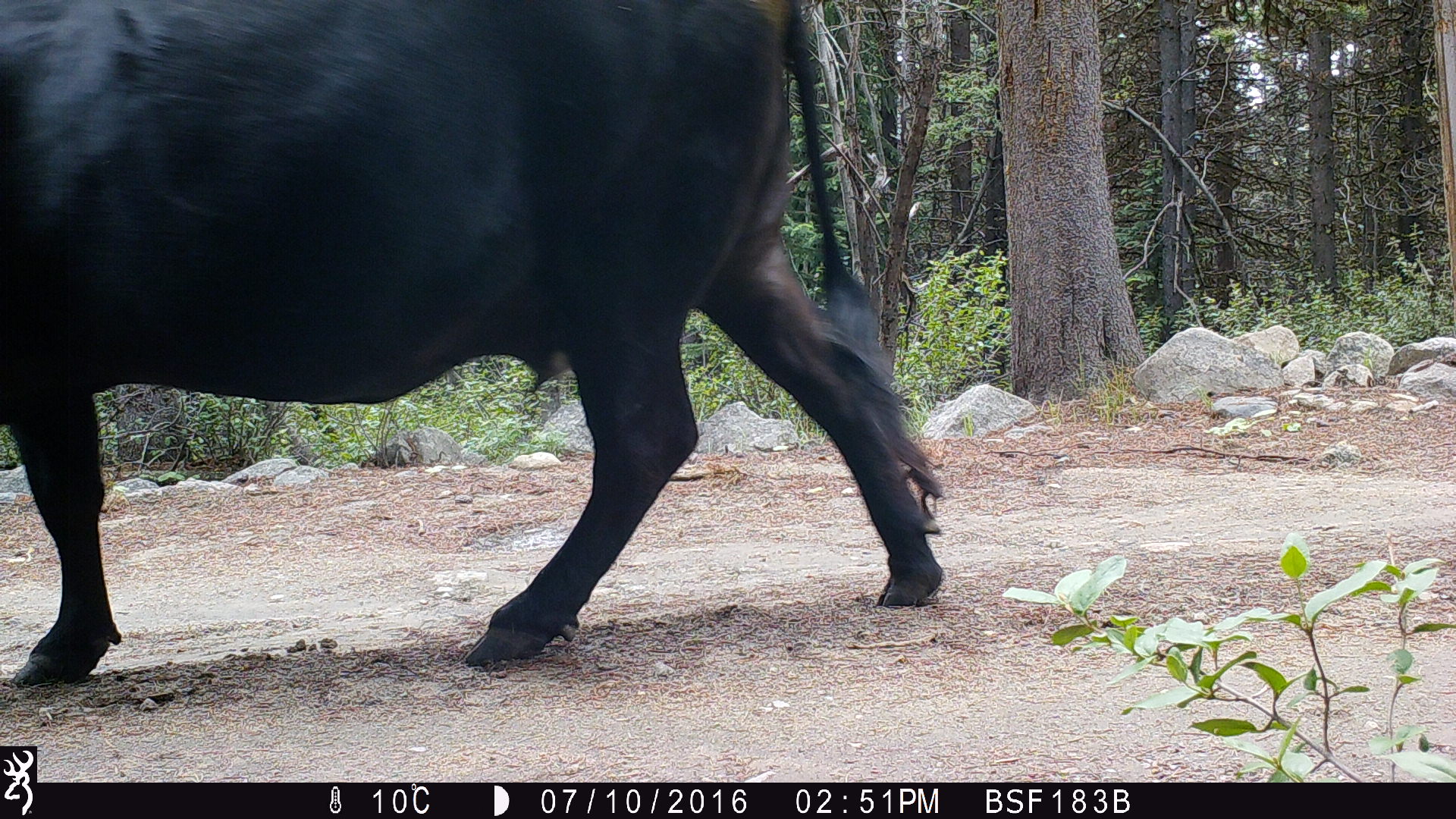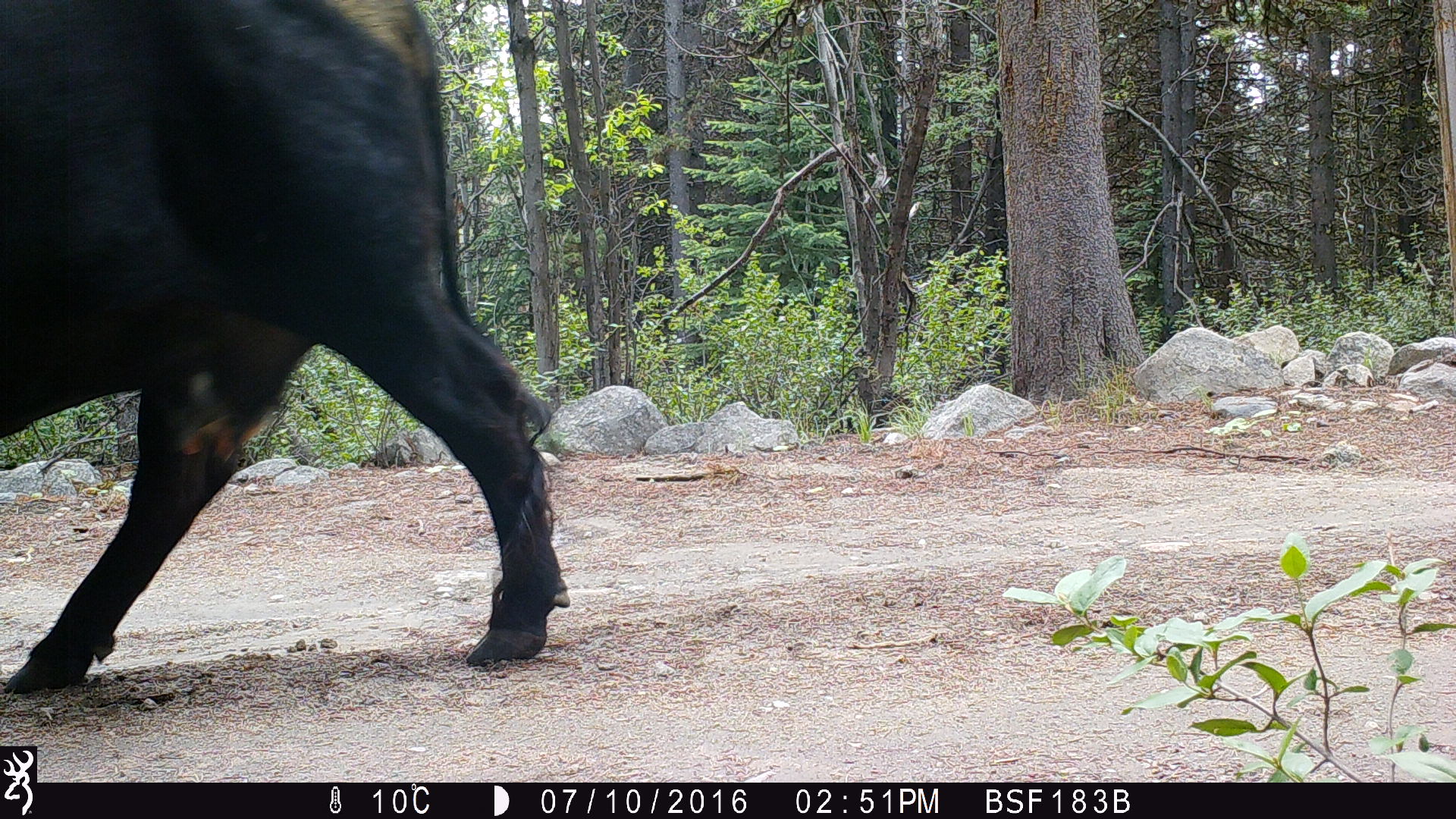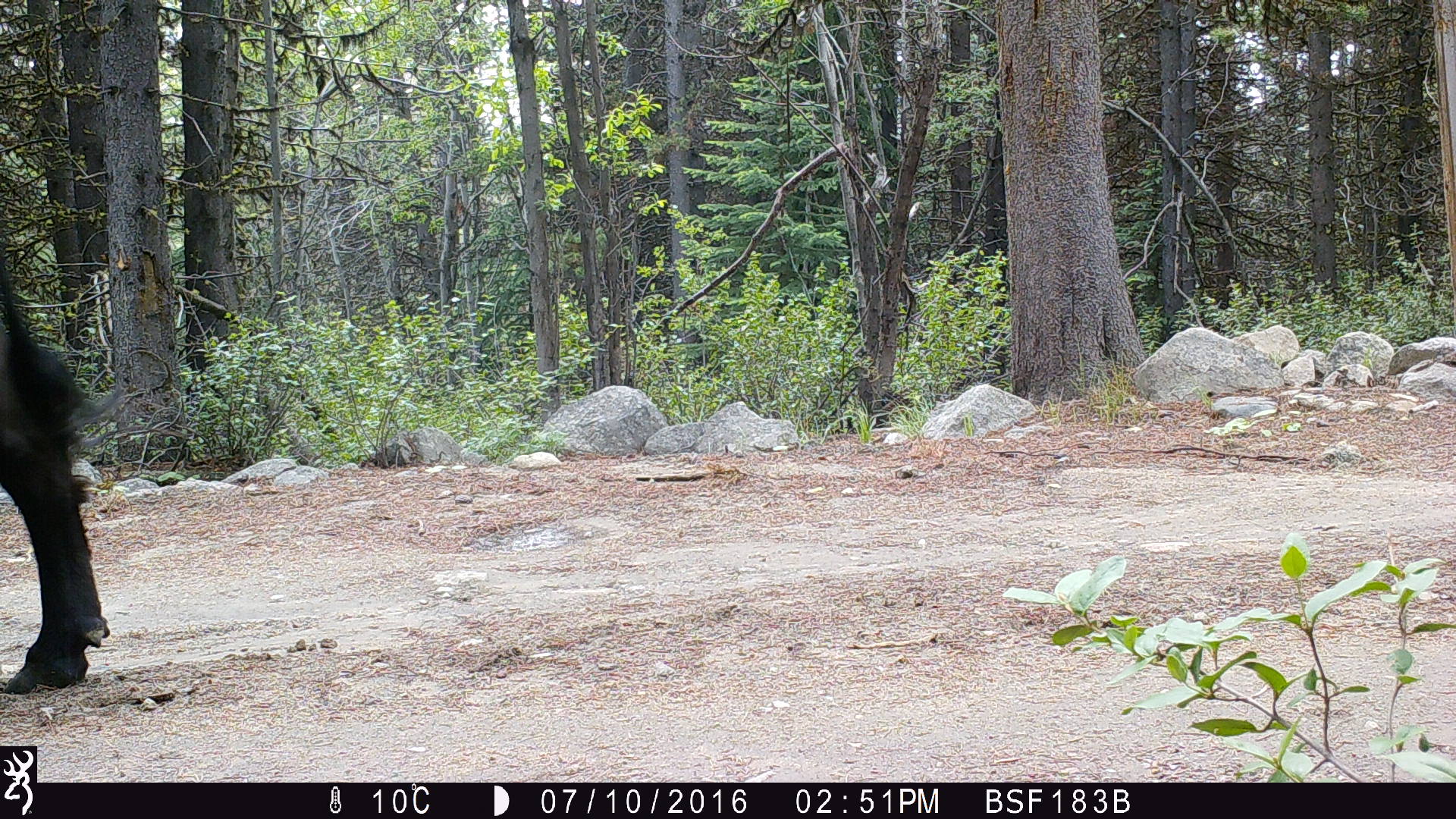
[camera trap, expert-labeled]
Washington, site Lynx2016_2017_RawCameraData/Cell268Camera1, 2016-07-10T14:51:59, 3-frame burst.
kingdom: Animalia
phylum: Chordata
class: Mammalia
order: Artiodactyla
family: Bovidae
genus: Bos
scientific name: Bos taurus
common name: domestic cattle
Domestic cattle (Bos taurus). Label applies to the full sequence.